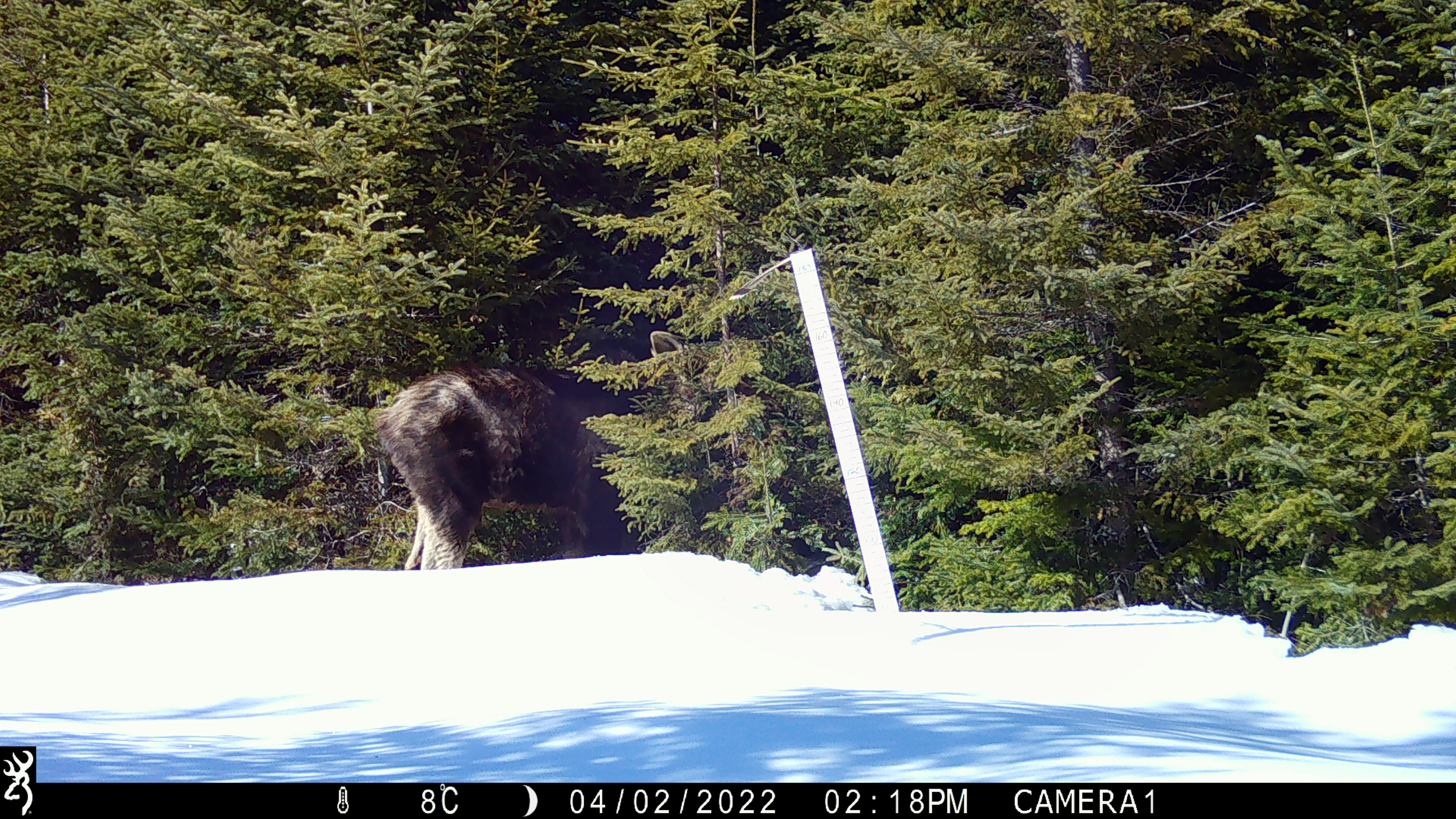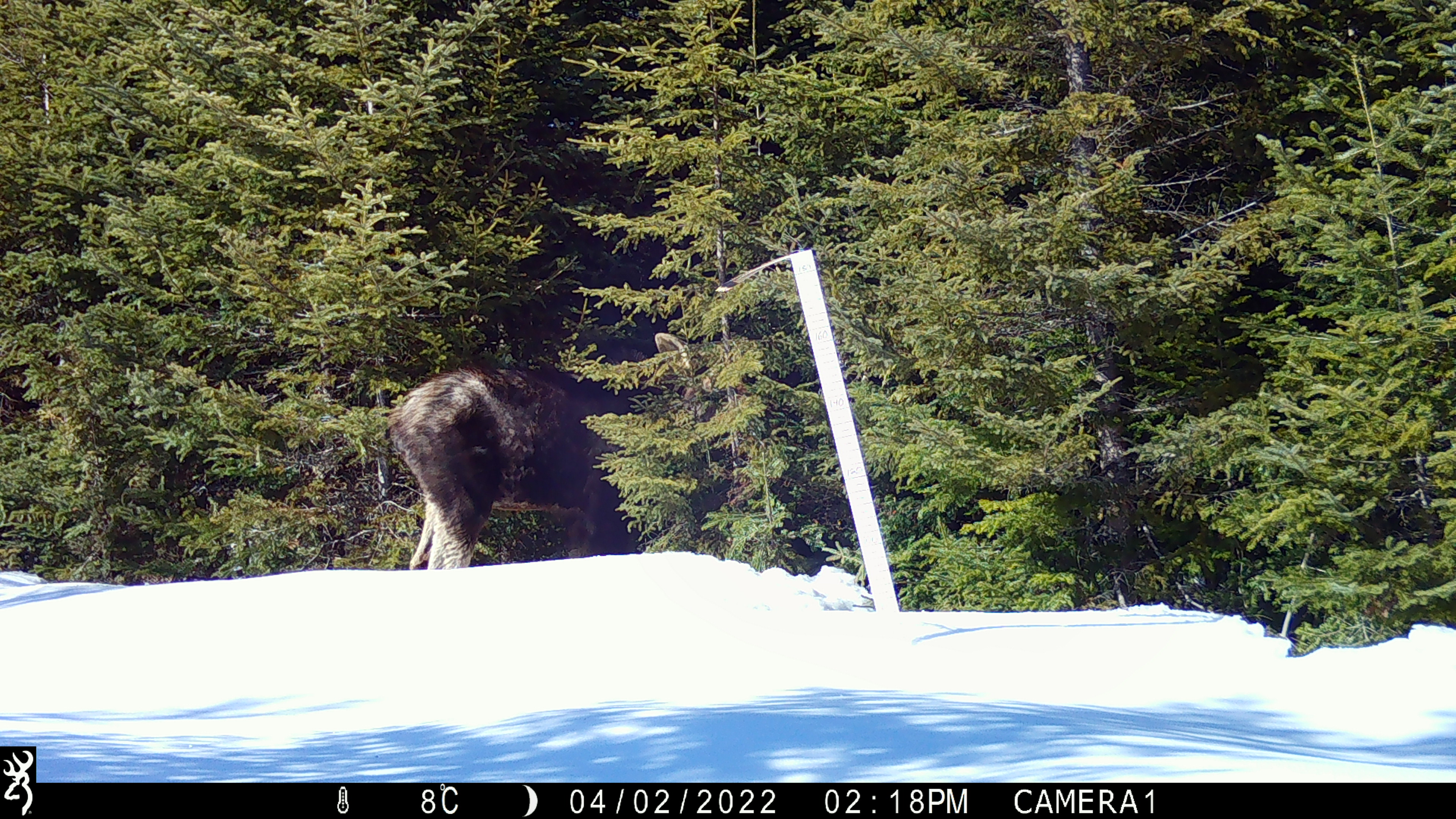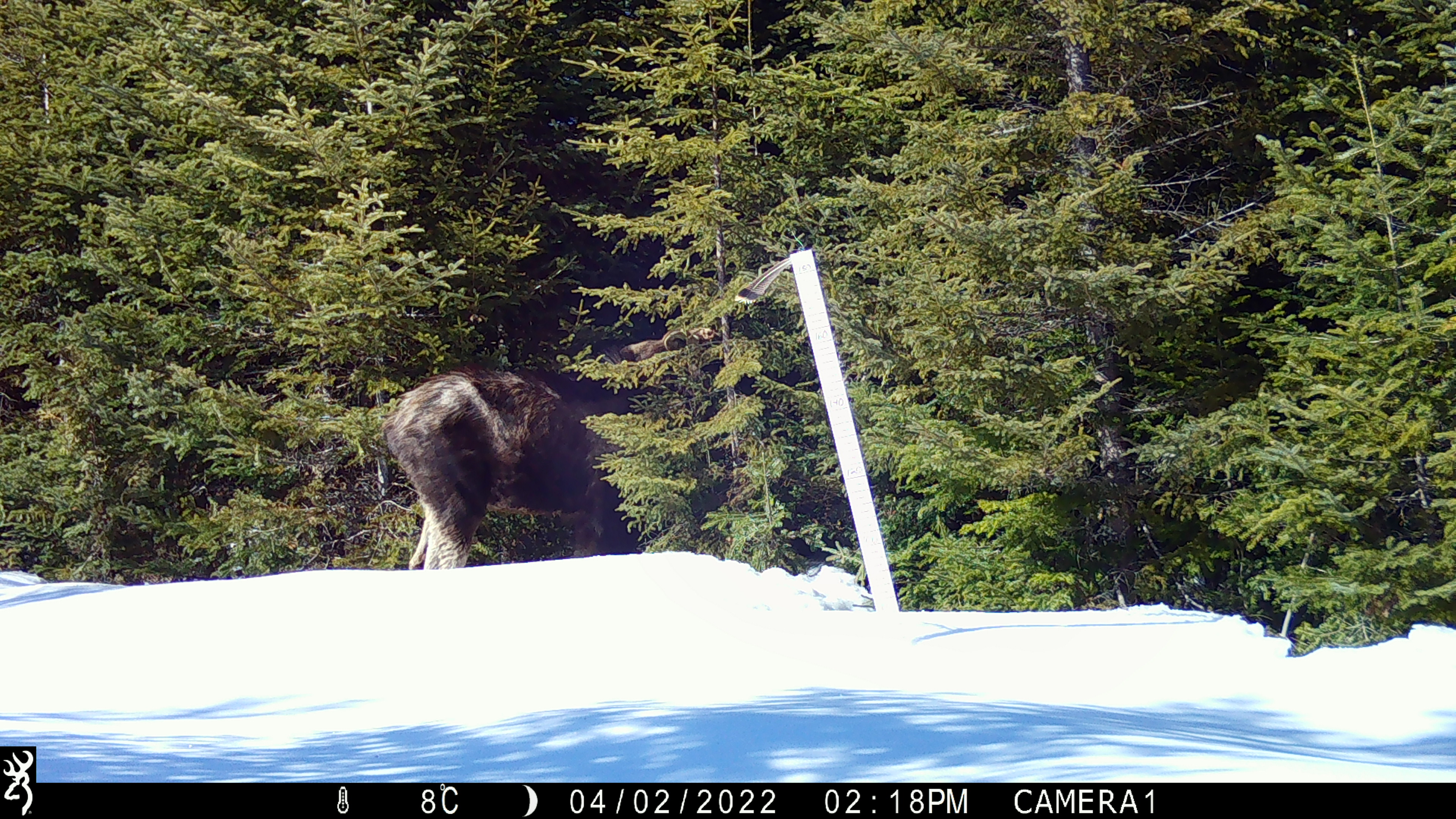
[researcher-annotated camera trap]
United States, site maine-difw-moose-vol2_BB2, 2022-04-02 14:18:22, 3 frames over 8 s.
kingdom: Animalia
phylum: Chordata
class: Mammalia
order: Artiodactyla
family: Cervidae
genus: Alces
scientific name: Alces alces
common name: moose